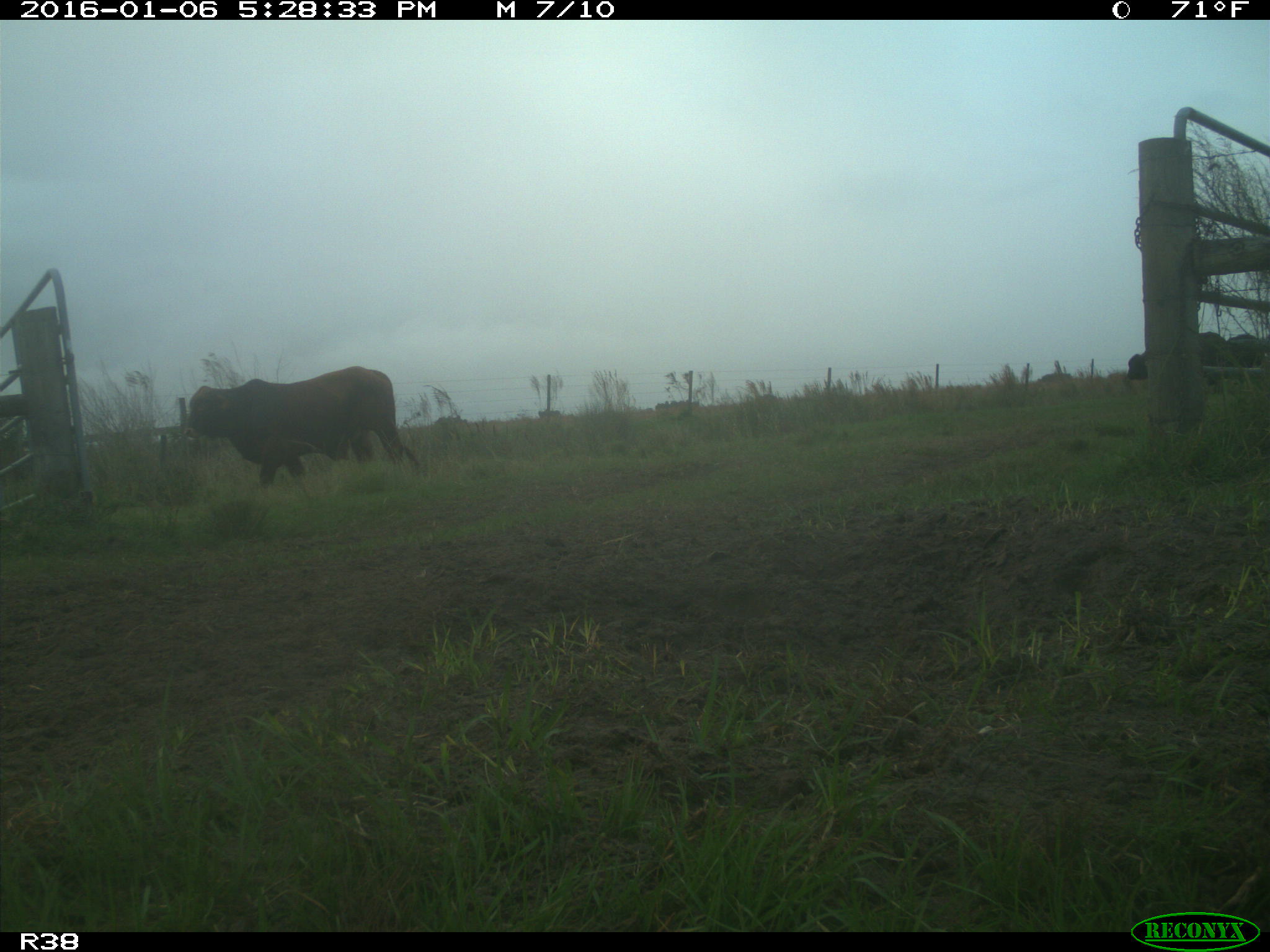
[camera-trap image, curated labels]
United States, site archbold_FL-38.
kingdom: Animalia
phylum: Chordata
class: Mammalia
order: Artiodactyla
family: Bovidae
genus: Bos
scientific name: Bos taurus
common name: domestic cow